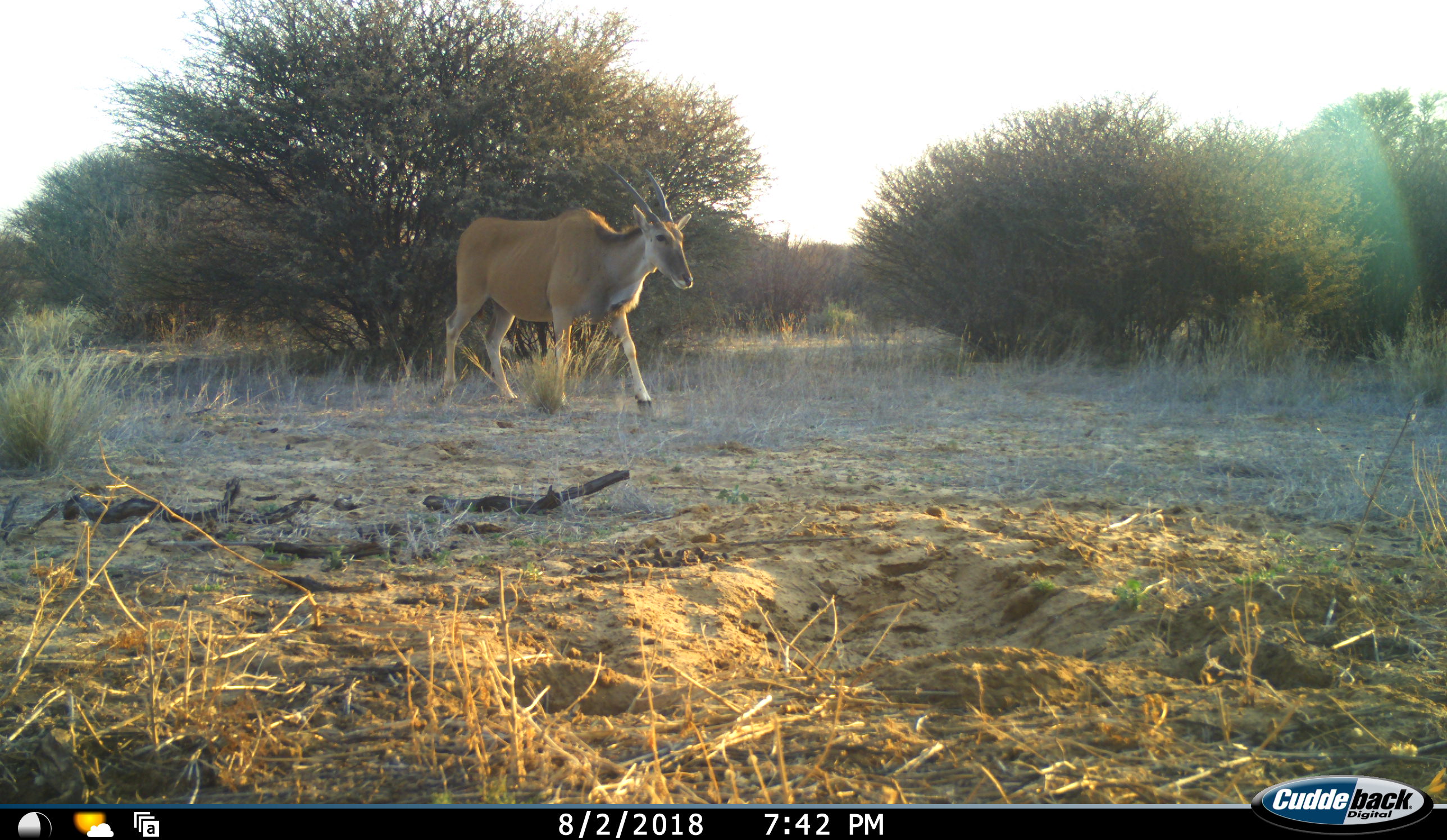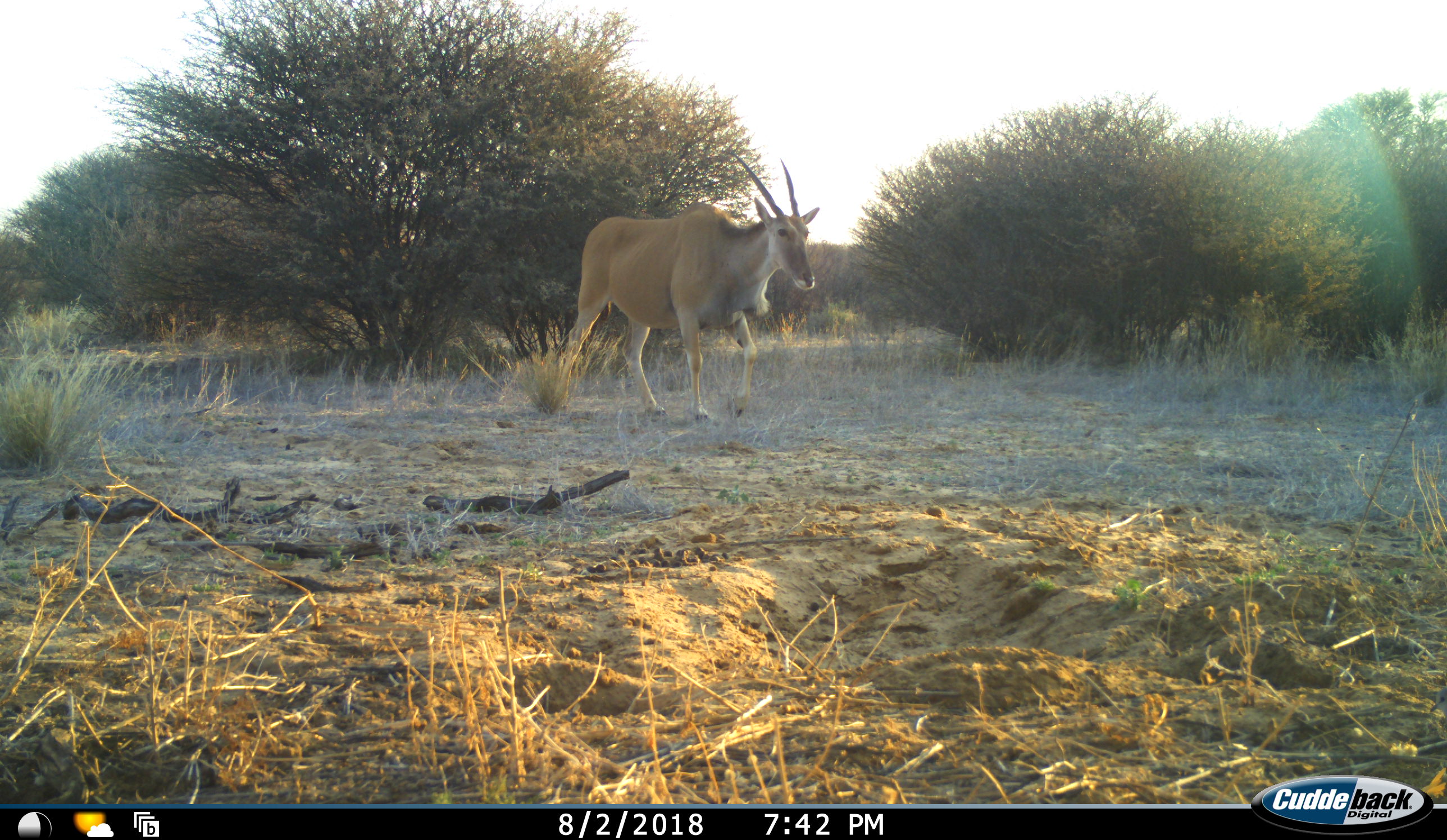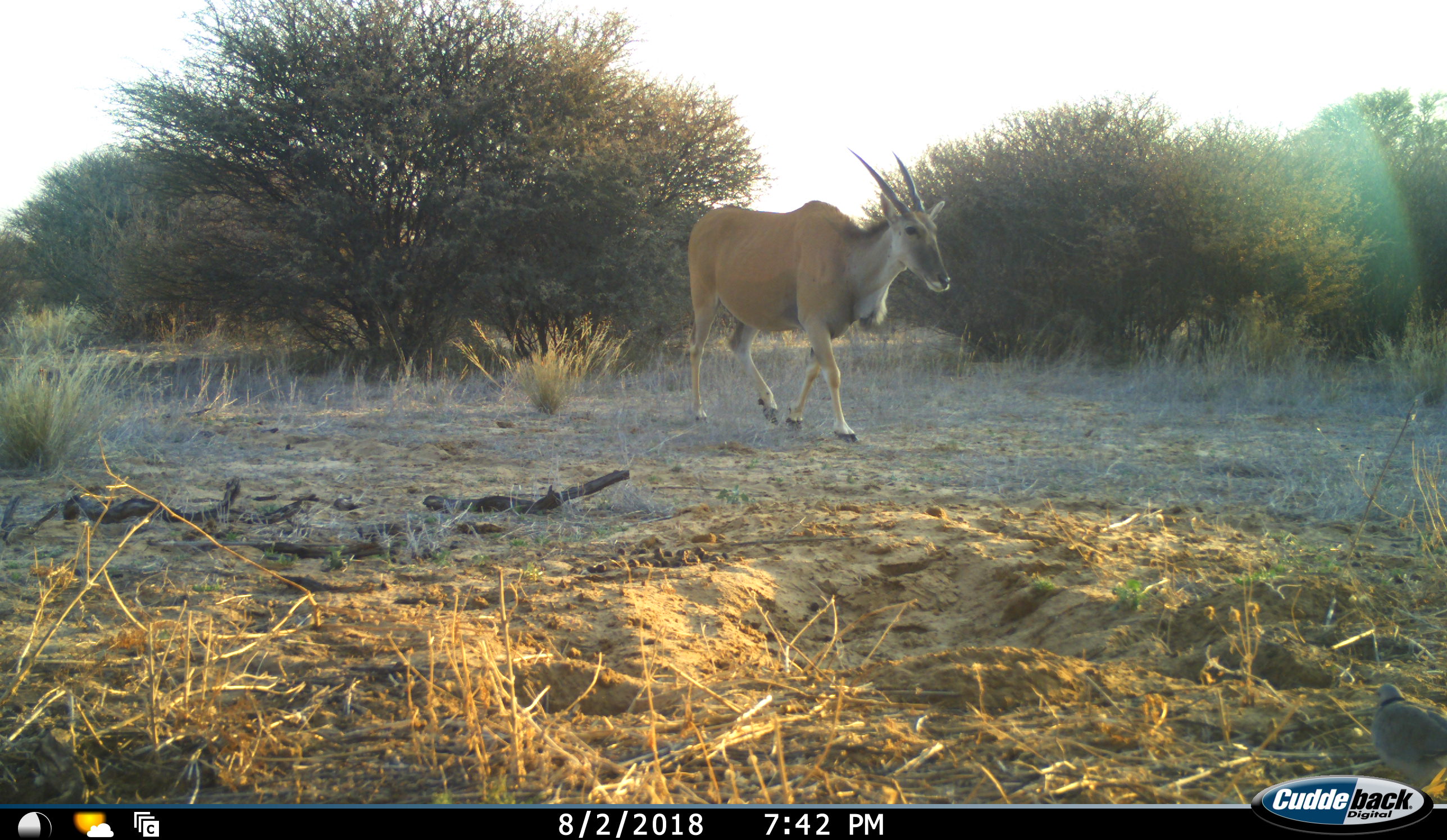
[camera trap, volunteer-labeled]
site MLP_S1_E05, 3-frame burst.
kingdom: Animalia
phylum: Chordata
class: Mammalia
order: Artiodactyla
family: Bovidae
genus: Tragelaphus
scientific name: Tragelaphus oryx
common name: eland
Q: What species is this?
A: Eland (Tragelaphus oryx).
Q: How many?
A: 1.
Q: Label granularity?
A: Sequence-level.